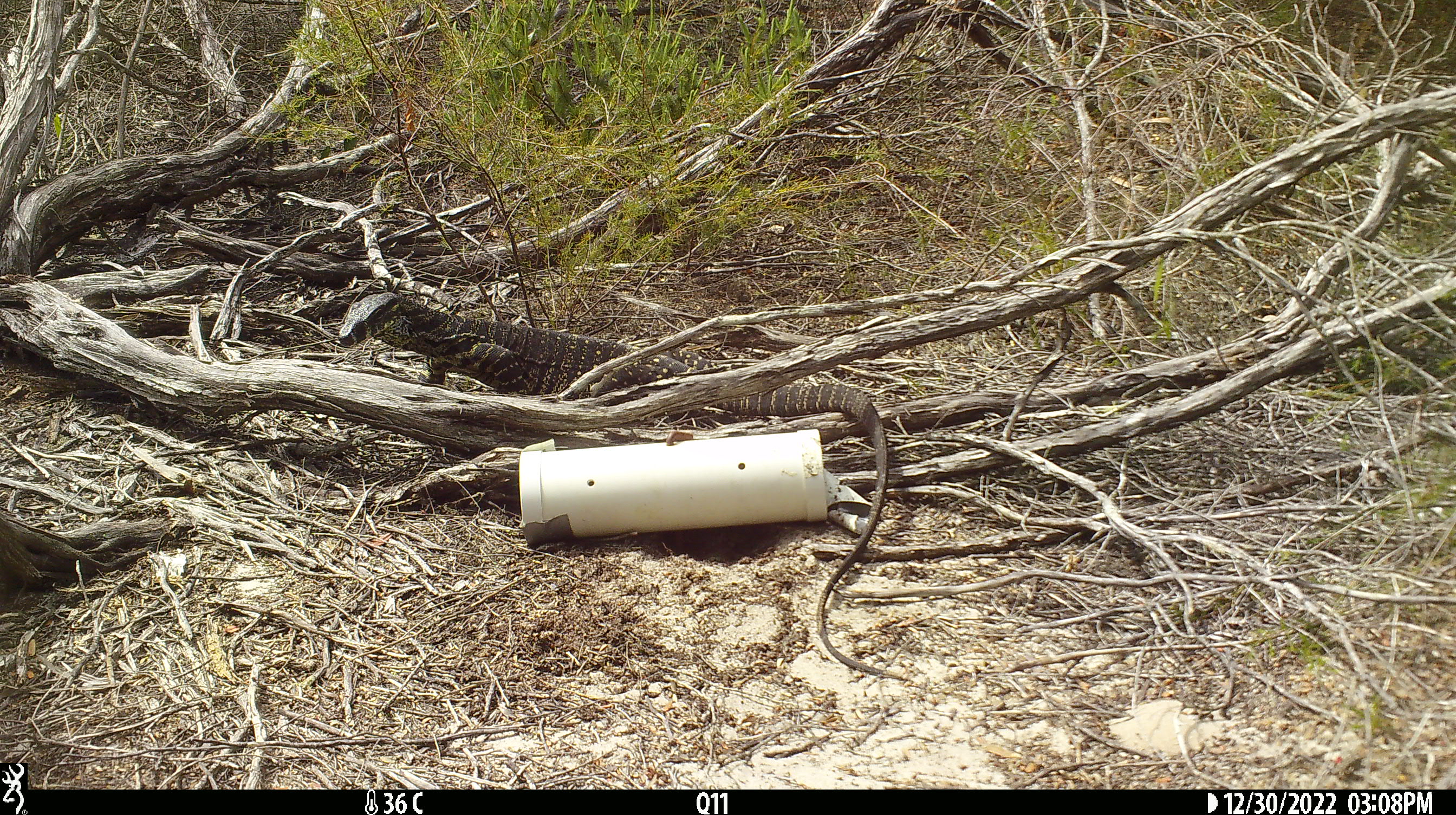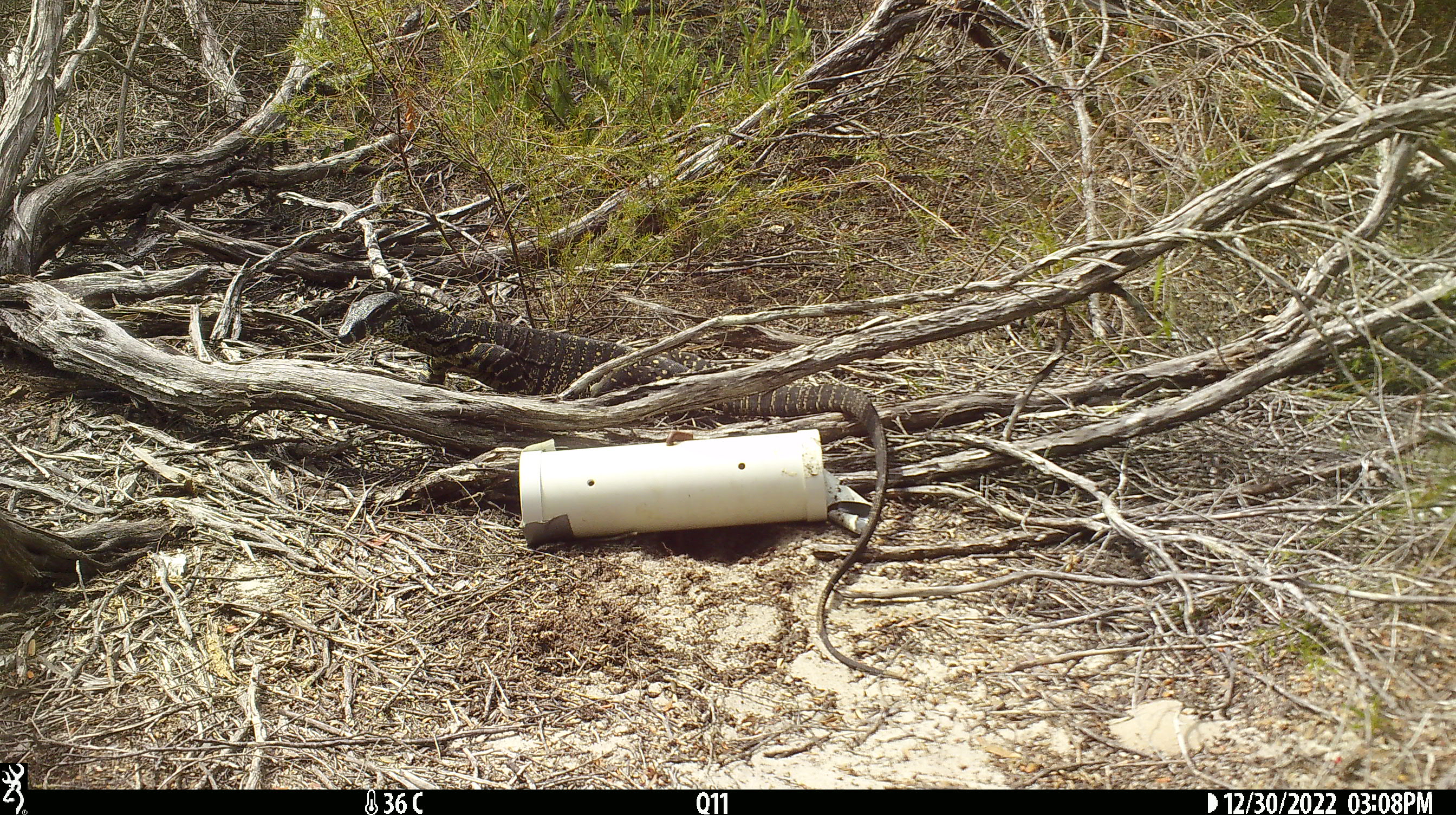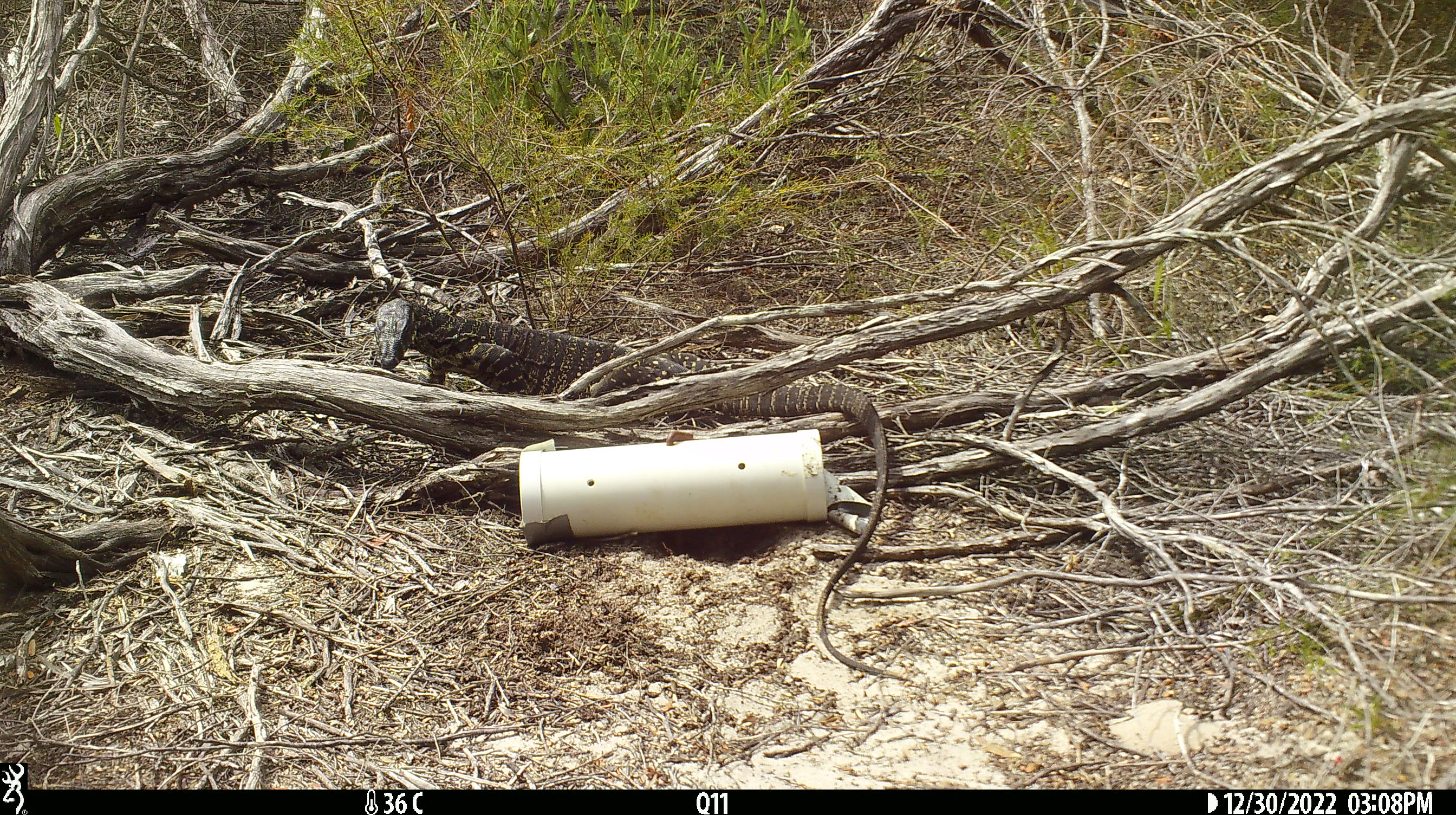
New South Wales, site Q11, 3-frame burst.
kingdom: Animalia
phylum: Chordata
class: Reptilia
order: Squamata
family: Varanidae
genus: Varanus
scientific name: Varanus varius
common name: lace monitor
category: goanna